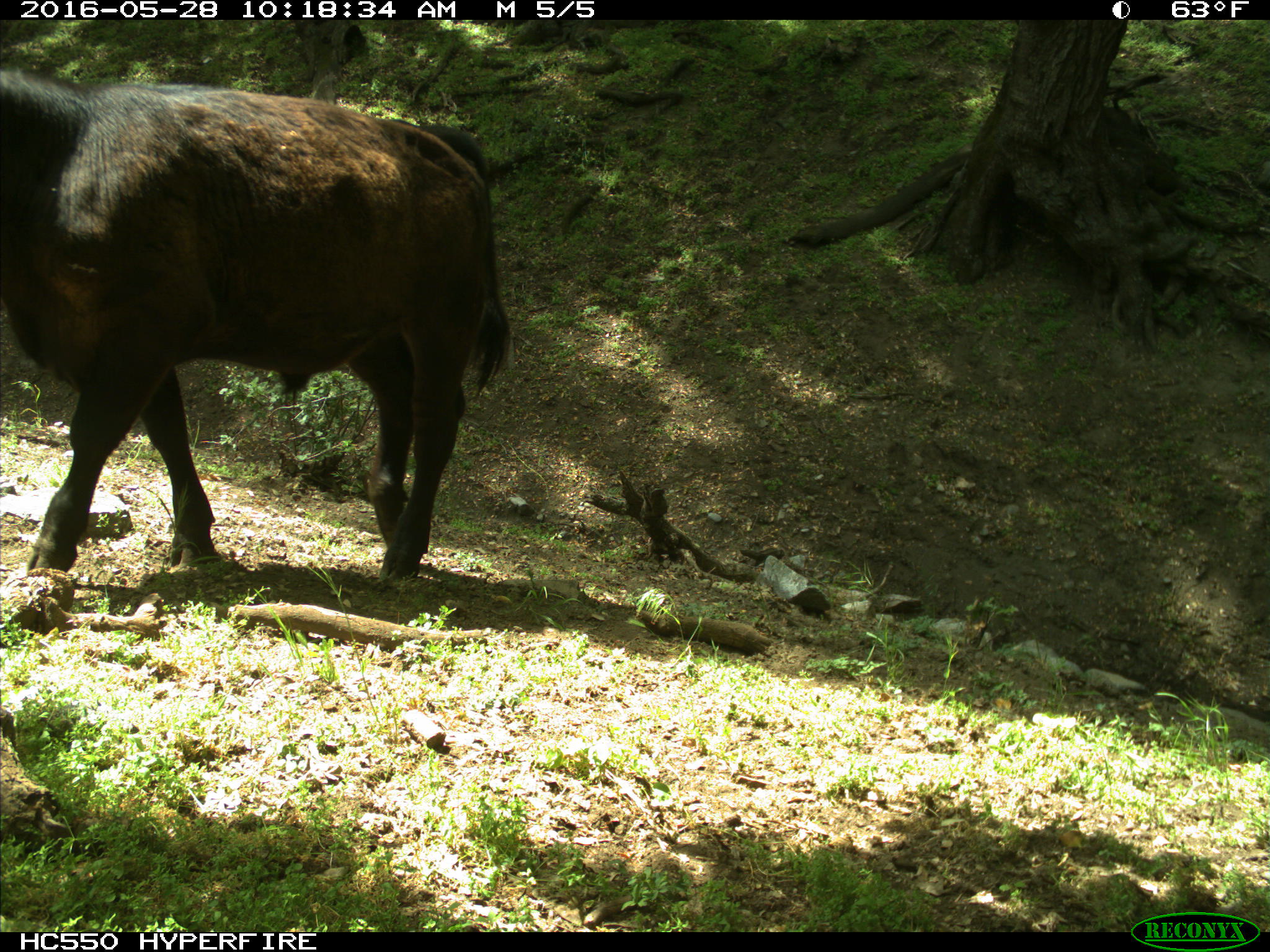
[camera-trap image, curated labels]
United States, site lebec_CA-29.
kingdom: Animalia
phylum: Chordata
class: Mammalia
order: Artiodactyla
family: Bovidae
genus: Bos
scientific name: Bos taurus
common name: domestic cow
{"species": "Bos taurus (domestic cow)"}